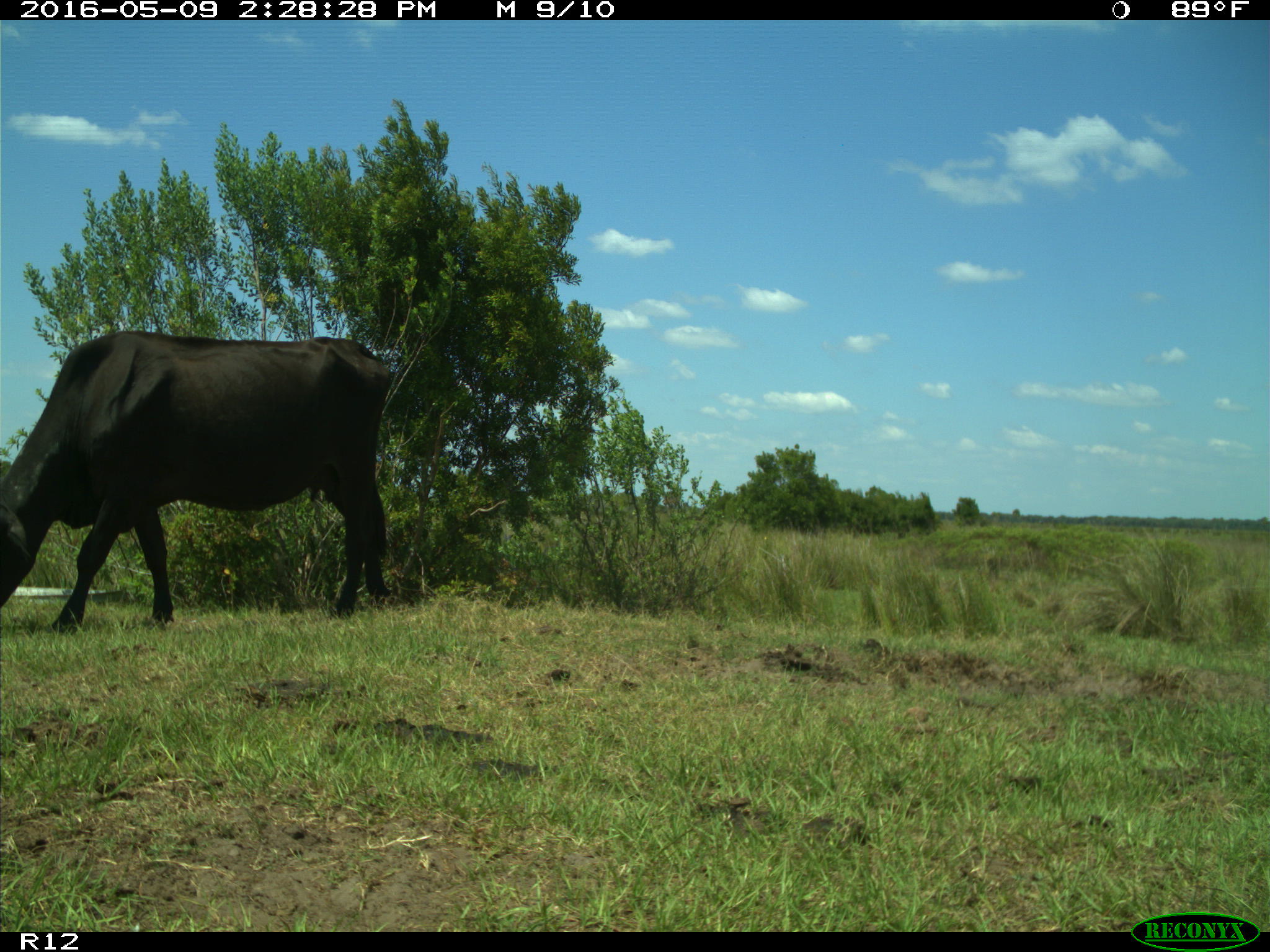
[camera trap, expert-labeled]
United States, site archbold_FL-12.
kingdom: Animalia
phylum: Chordata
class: Mammalia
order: Artiodactyla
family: Bovidae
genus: Bos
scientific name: Bos taurus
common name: domestic cow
Bos taurus (domestic cow).